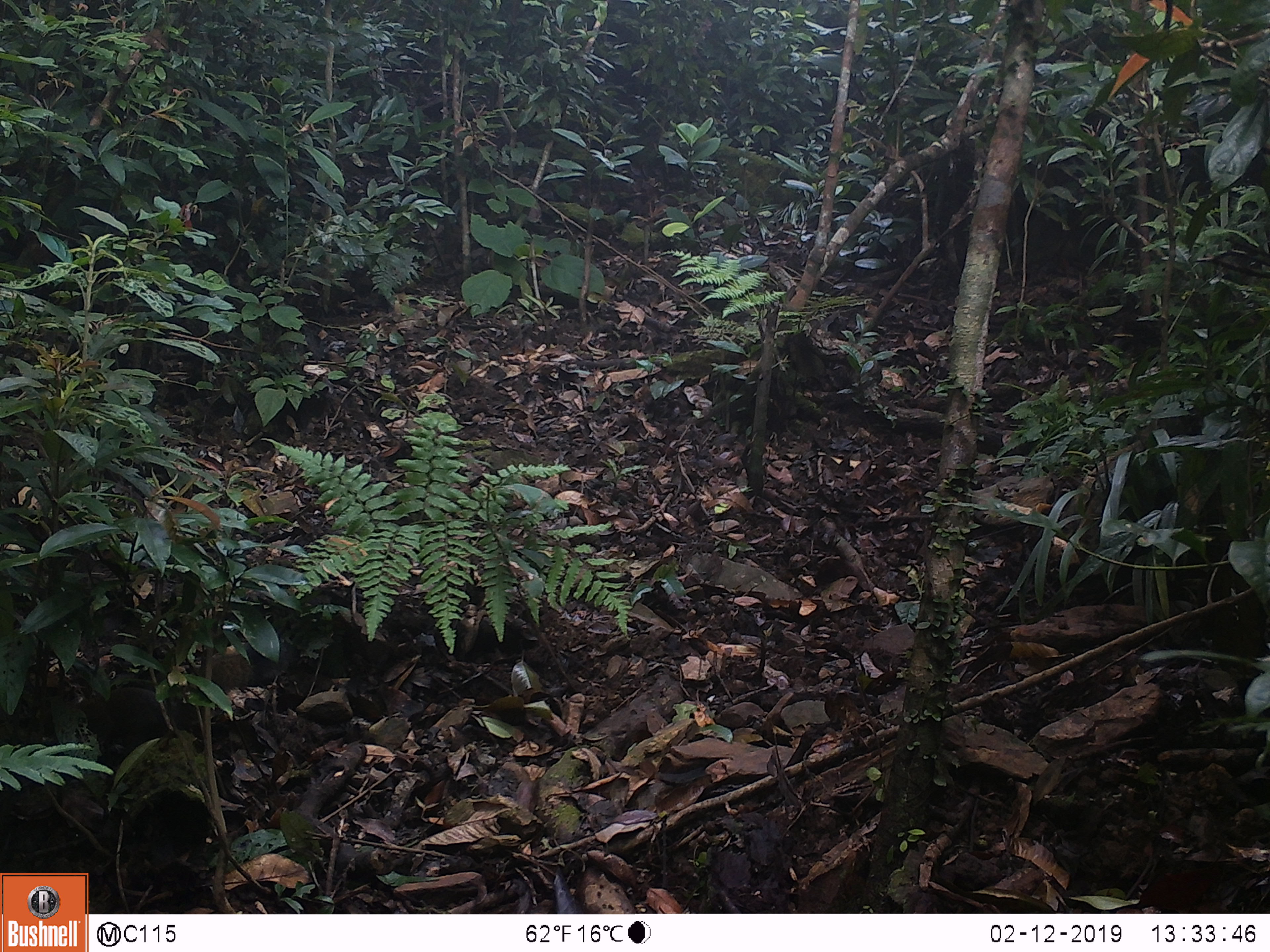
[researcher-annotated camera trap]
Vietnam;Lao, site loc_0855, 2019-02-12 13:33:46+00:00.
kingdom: Animalia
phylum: Chordata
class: Mammalia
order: Rodentia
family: Sciuridae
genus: Sciurus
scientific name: Sciurus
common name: squirrel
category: unidentified squirrel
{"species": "unidentified squirrel (squirrel) (Sciurus)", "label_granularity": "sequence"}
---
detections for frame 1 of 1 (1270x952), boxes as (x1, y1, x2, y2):
unidentified squirrel: (44, 686, 184, 765)